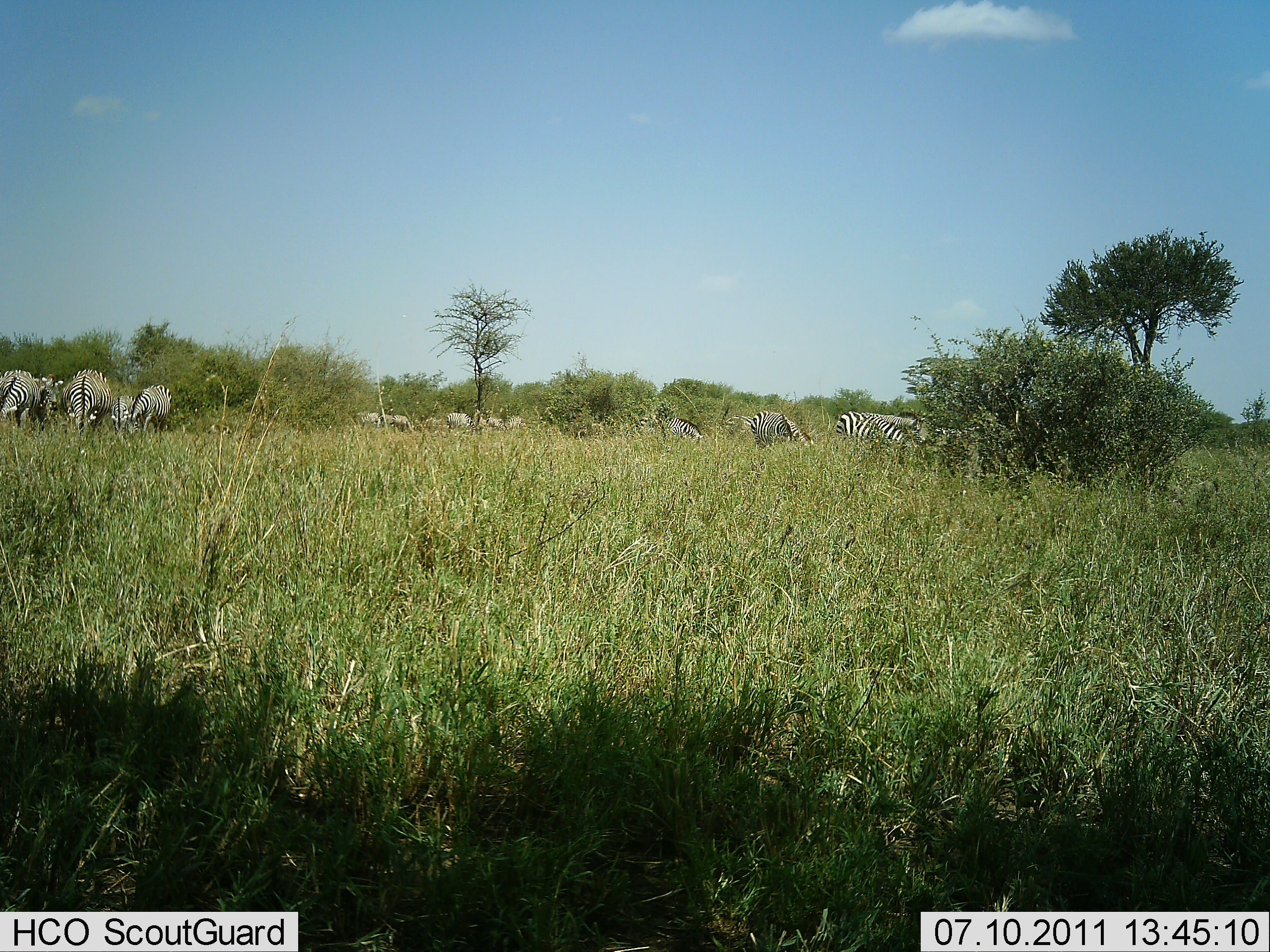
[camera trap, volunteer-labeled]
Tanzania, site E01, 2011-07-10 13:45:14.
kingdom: Animalia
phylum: Chordata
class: Mammalia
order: Perissodactyla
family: Equidae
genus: Equus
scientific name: Equus quagga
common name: plains zebra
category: zebra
Zebra (plains zebra) (Equus quagga), count 11-50. Behavior (volunteer vote fractions): standing 50%, resting 0%, moving 0%, interacting 0%. Young present (vote fraction): 0%. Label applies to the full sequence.